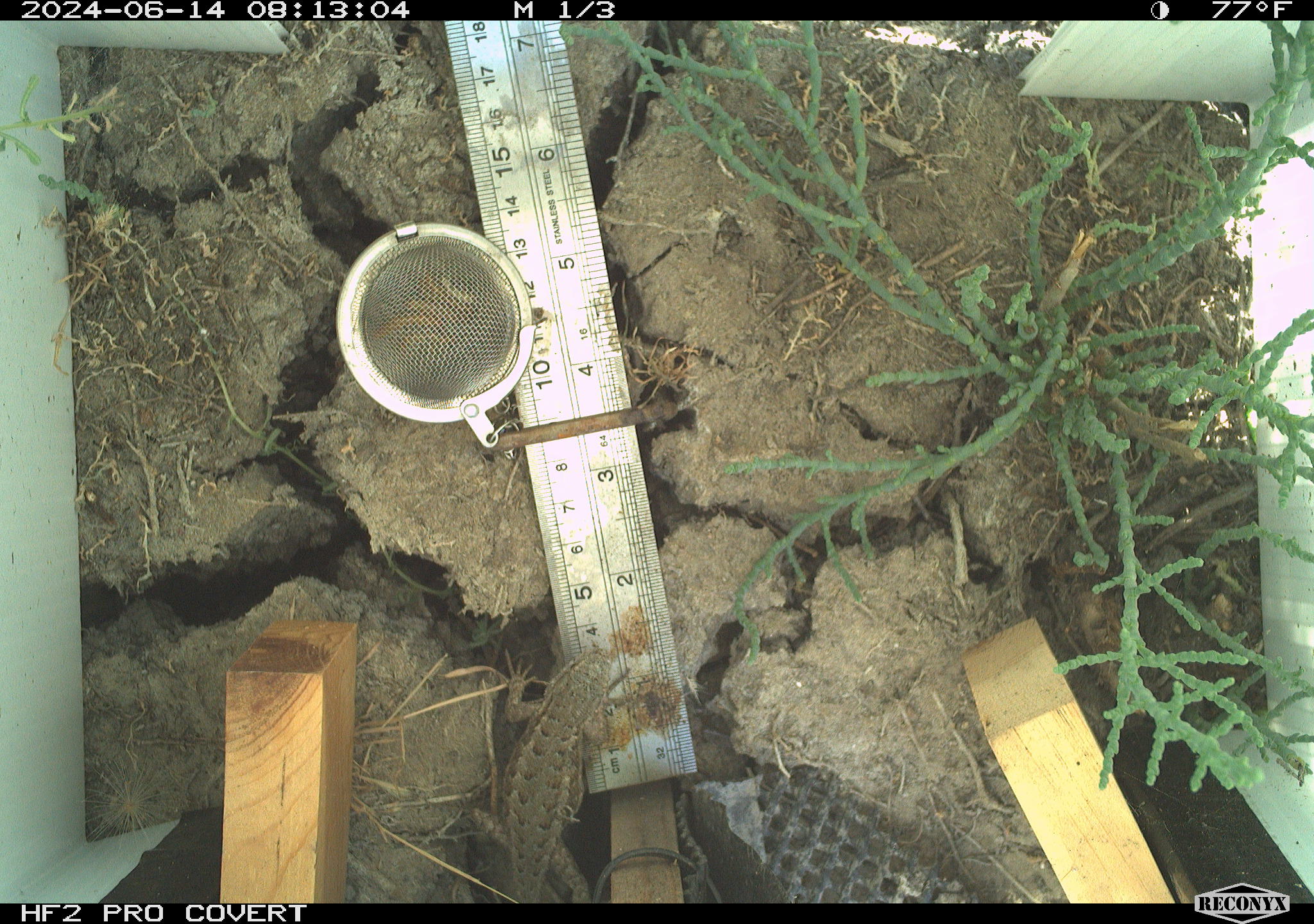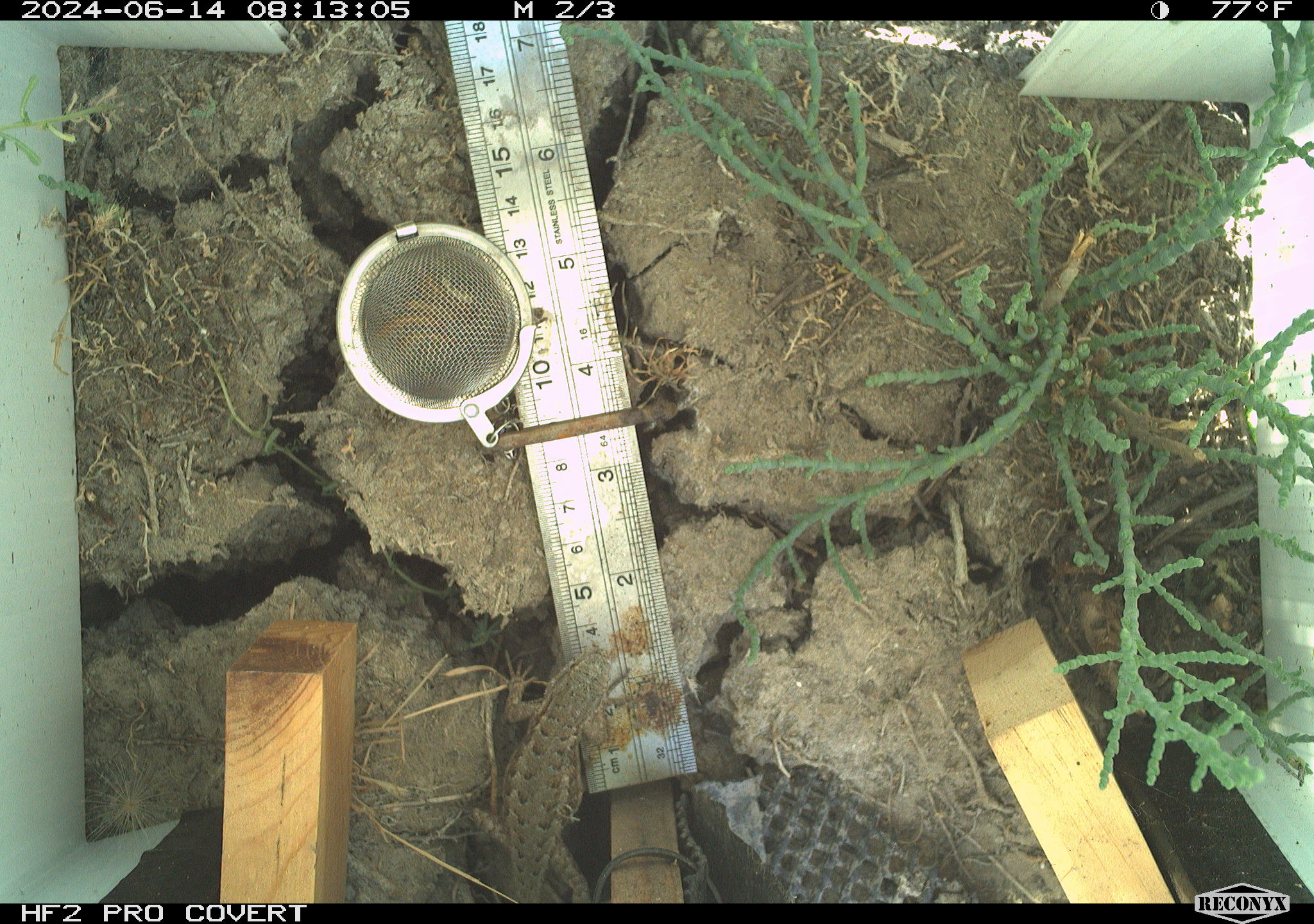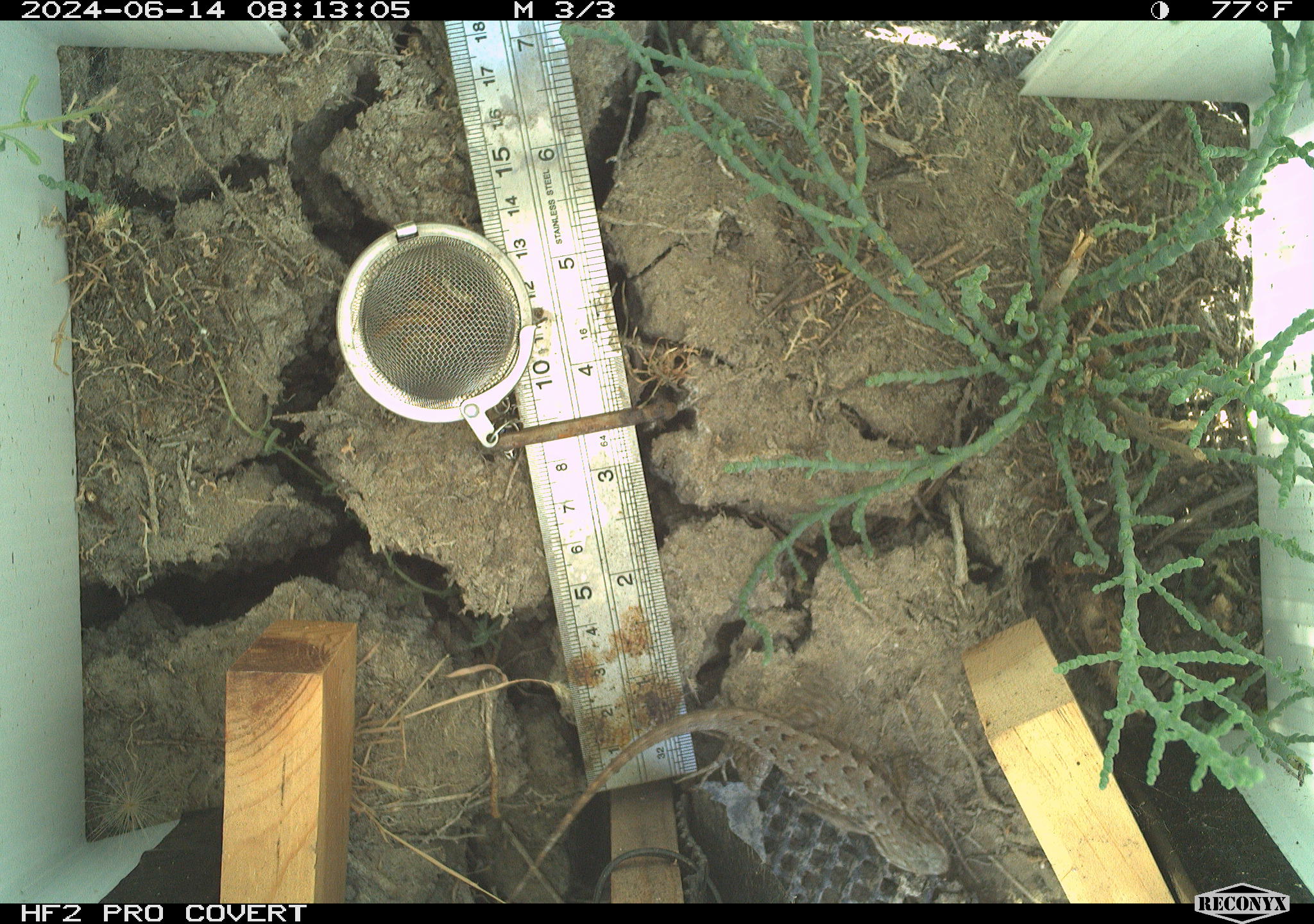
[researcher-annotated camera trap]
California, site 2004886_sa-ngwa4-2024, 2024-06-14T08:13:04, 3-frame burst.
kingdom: Animalia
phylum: Chordata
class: Reptilia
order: Squamata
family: Phrynosomatidae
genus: Sceloporus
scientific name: Sceloporus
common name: spiny lizards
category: sceloporus species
Sceloporus species (spiny lizards) (Sceloporus).